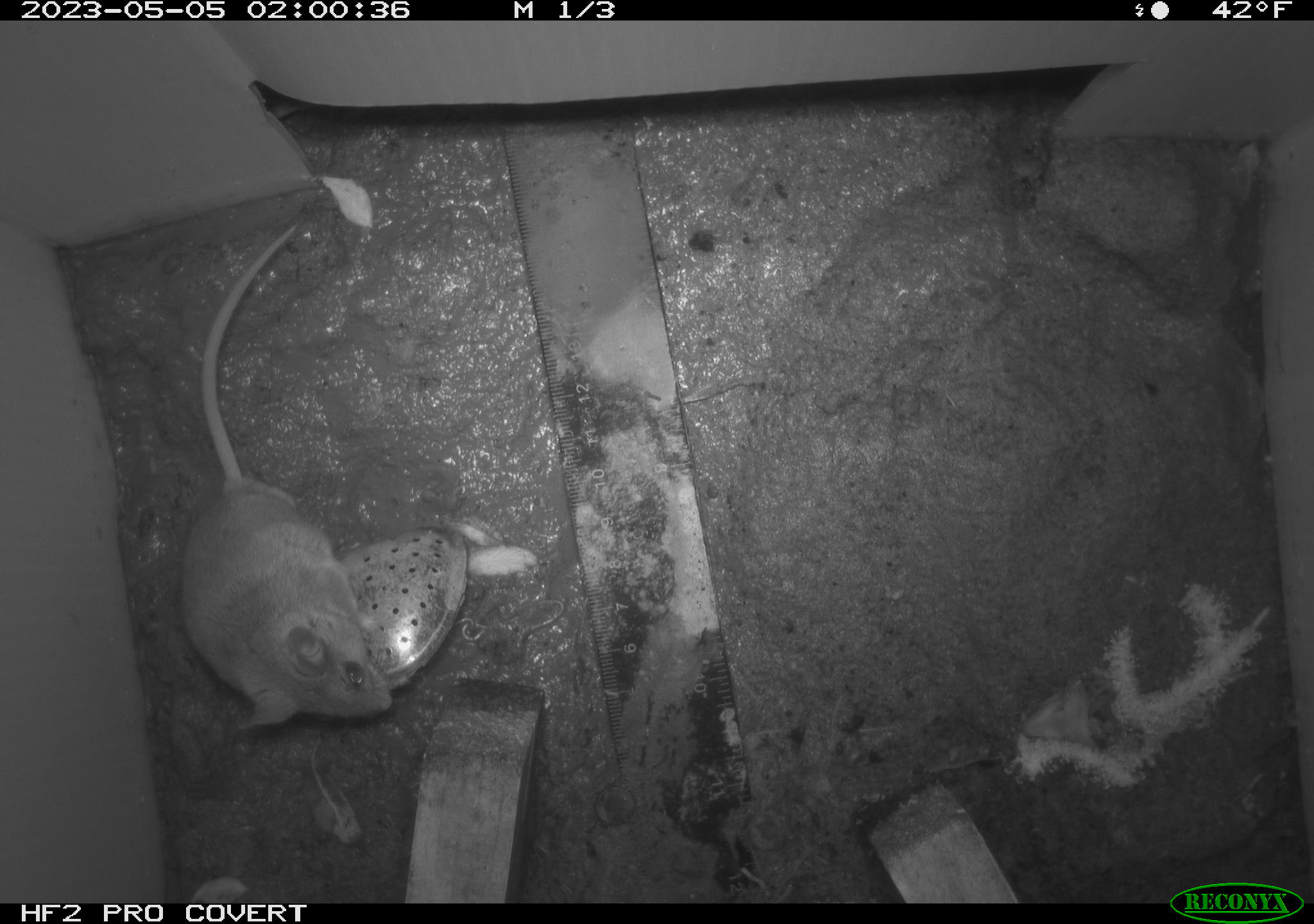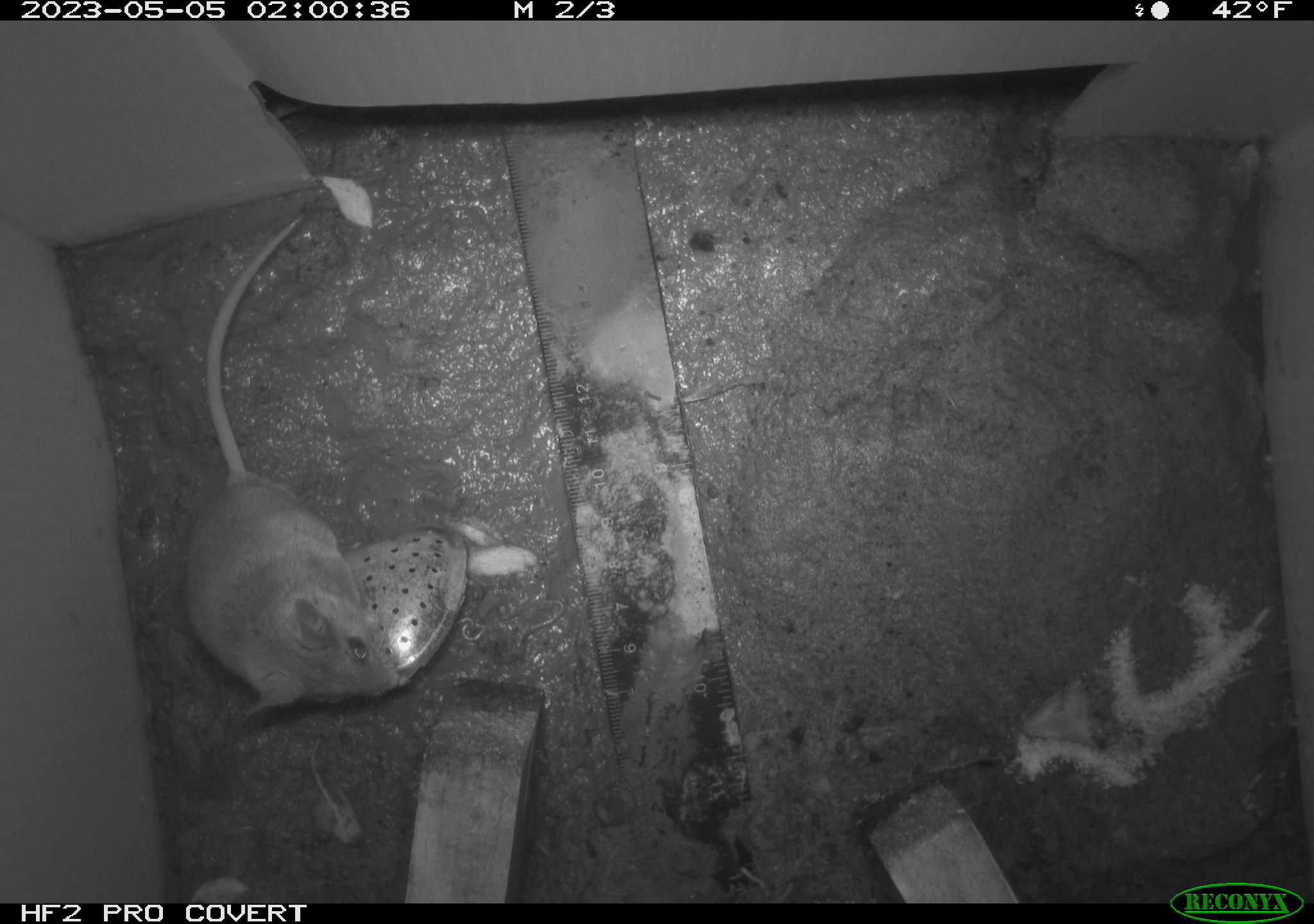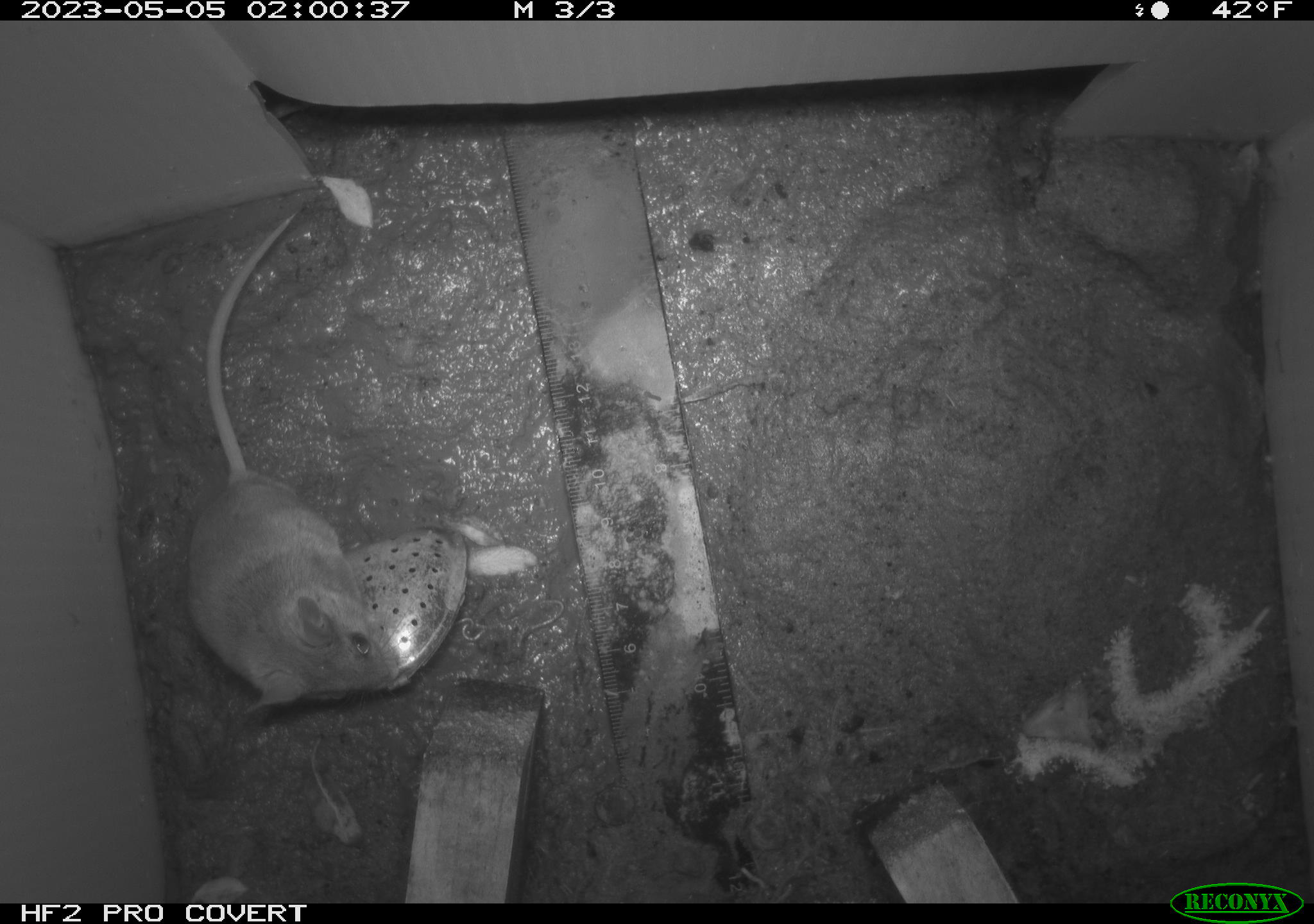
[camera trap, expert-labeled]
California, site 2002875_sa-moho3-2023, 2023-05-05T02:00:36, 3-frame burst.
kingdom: Animalia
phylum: Chordata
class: Mammalia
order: Rodentia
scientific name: Rodentia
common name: mouse species